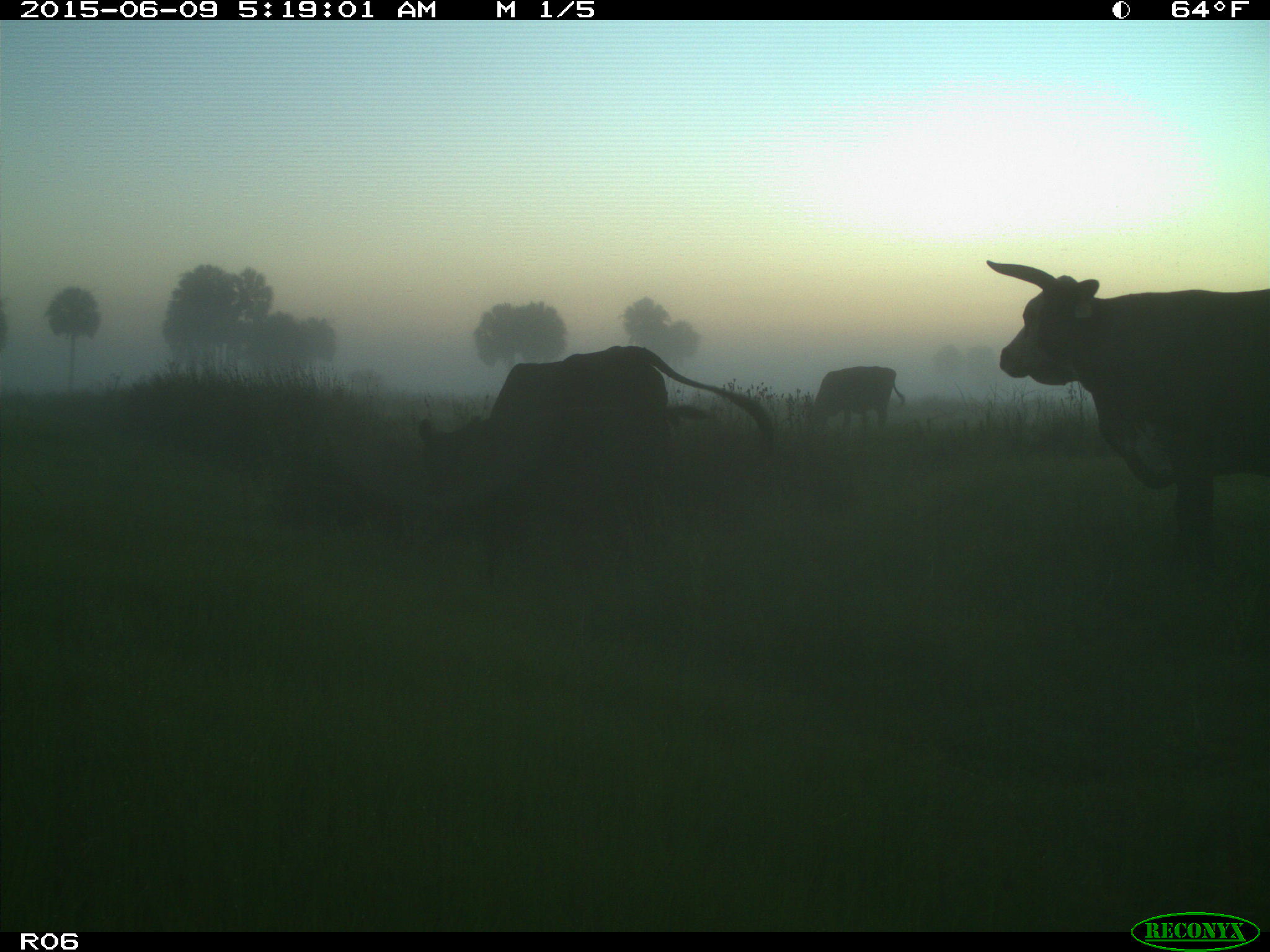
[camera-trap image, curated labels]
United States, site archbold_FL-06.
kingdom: Animalia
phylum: Chordata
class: Mammalia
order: Artiodactyla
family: Bovidae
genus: Bos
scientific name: Bos taurus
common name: domestic cow